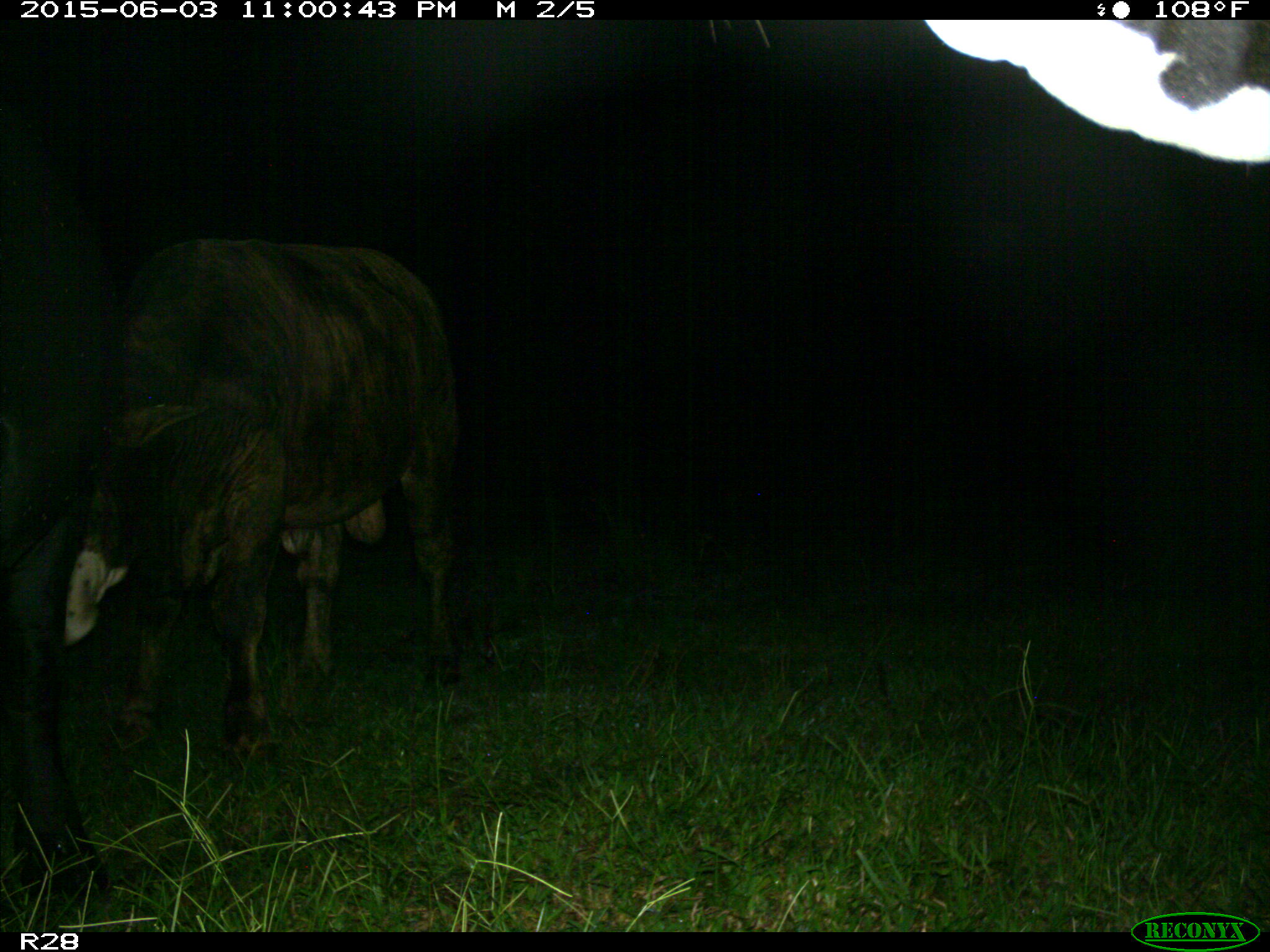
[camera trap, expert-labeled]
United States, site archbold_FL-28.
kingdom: Animalia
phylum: Chordata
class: Mammalia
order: Artiodactyla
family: Bovidae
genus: Bos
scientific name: Bos taurus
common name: domestic cow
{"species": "Bos taurus (domestic cow)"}